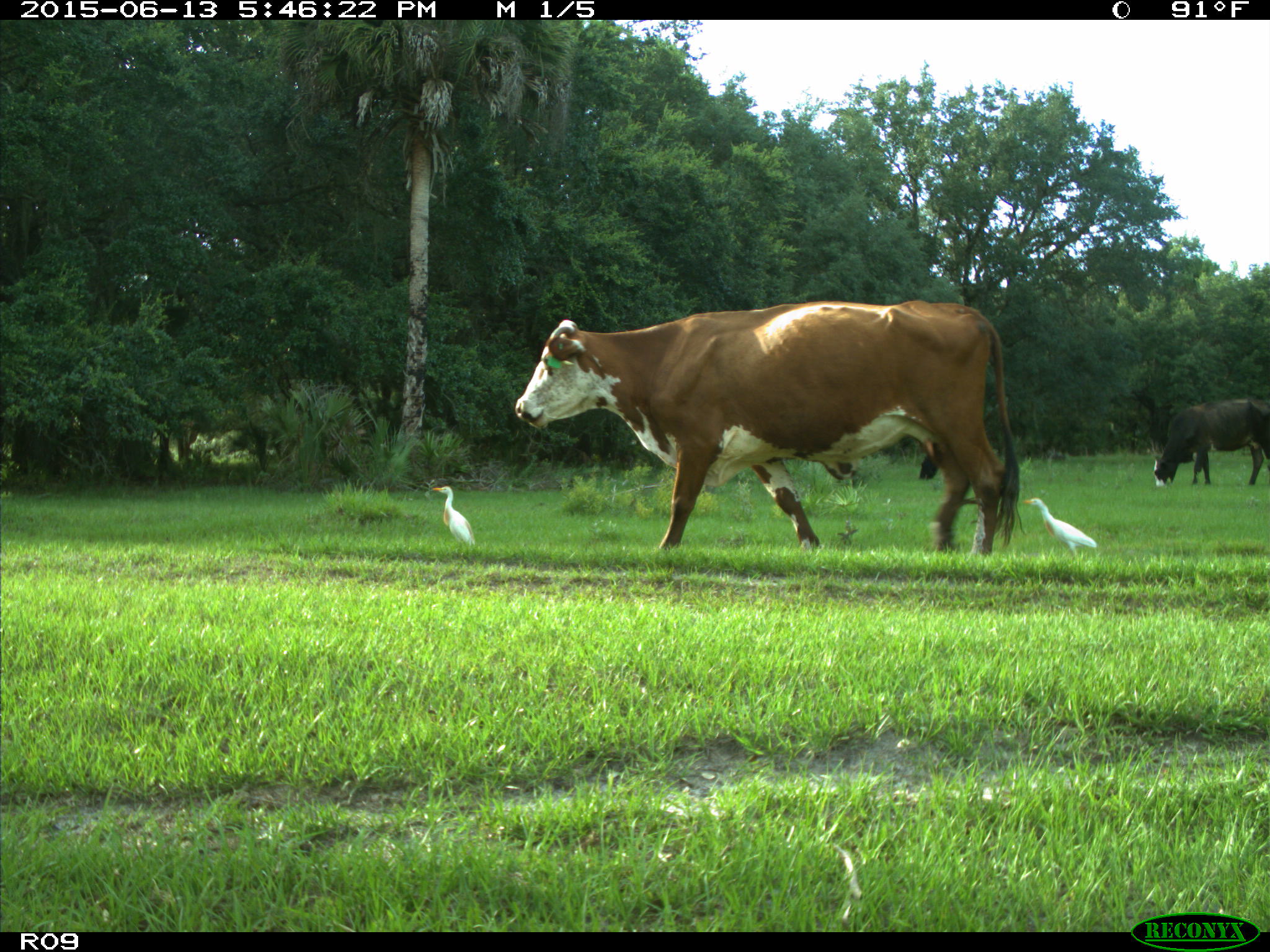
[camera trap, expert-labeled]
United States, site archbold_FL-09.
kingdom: Animalia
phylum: Chordata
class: Mammalia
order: Artiodactyla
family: Bovidae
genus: Bos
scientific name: Bos taurus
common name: domestic cow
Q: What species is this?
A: Bos taurus (domestic cow).